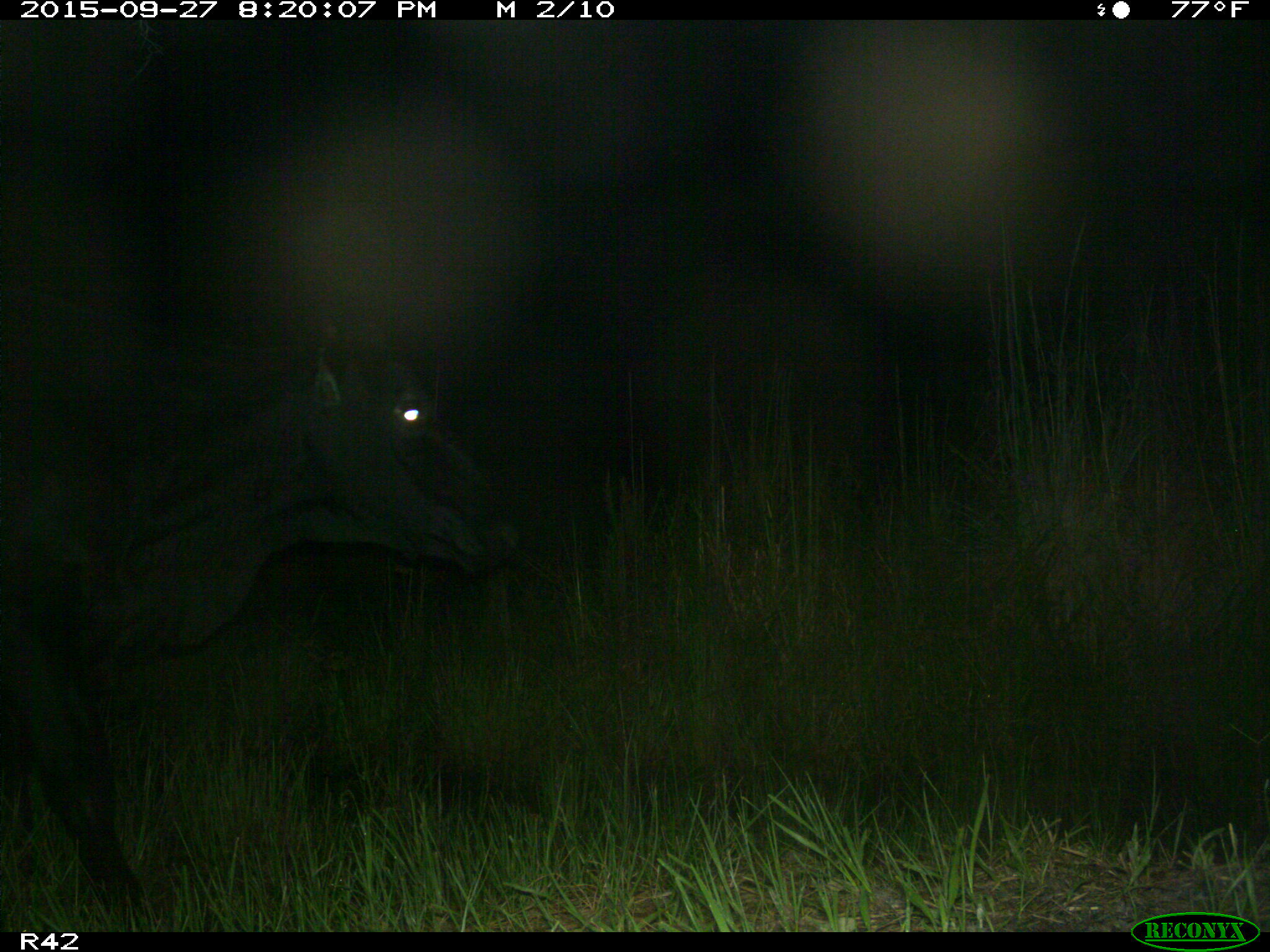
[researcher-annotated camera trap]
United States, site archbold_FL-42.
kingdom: Animalia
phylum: Chordata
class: Mammalia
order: Artiodactyla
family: Bovidae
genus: Bos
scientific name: Bos taurus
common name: domestic cow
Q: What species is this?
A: Bos taurus (domestic cow).